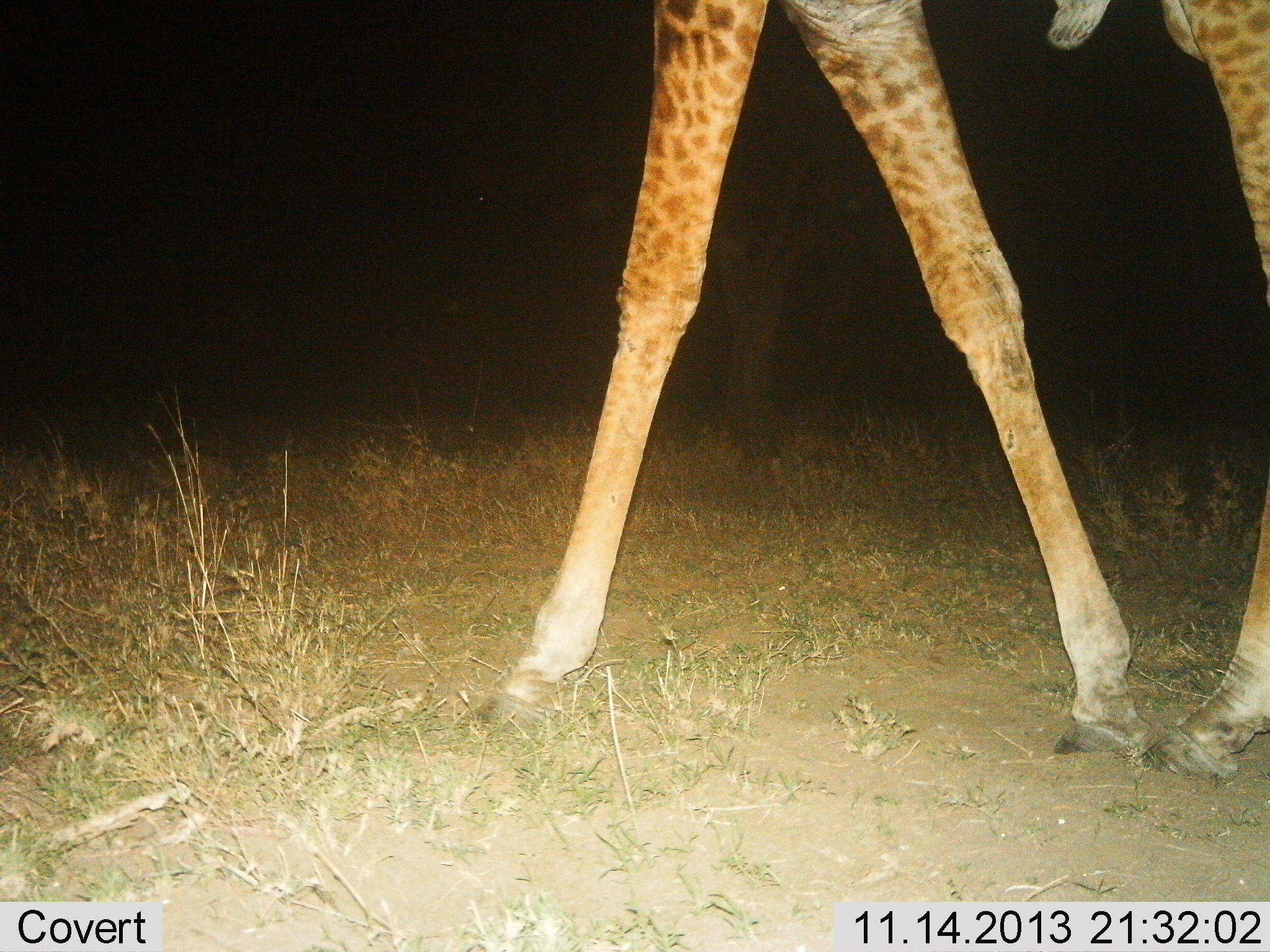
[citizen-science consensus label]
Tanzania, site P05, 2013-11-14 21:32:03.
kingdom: Animalia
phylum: Chordata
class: Mammalia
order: Artiodactyla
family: Giraffidae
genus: Giraffa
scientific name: Giraffa camelopardalis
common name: giraffe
Giraffe (Giraffa camelopardalis), count 1. Behavior (volunteer vote fractions): standing 30%, resting 0%, moving 80%, interacting 0%. Young present (vote fraction): 0%. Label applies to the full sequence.